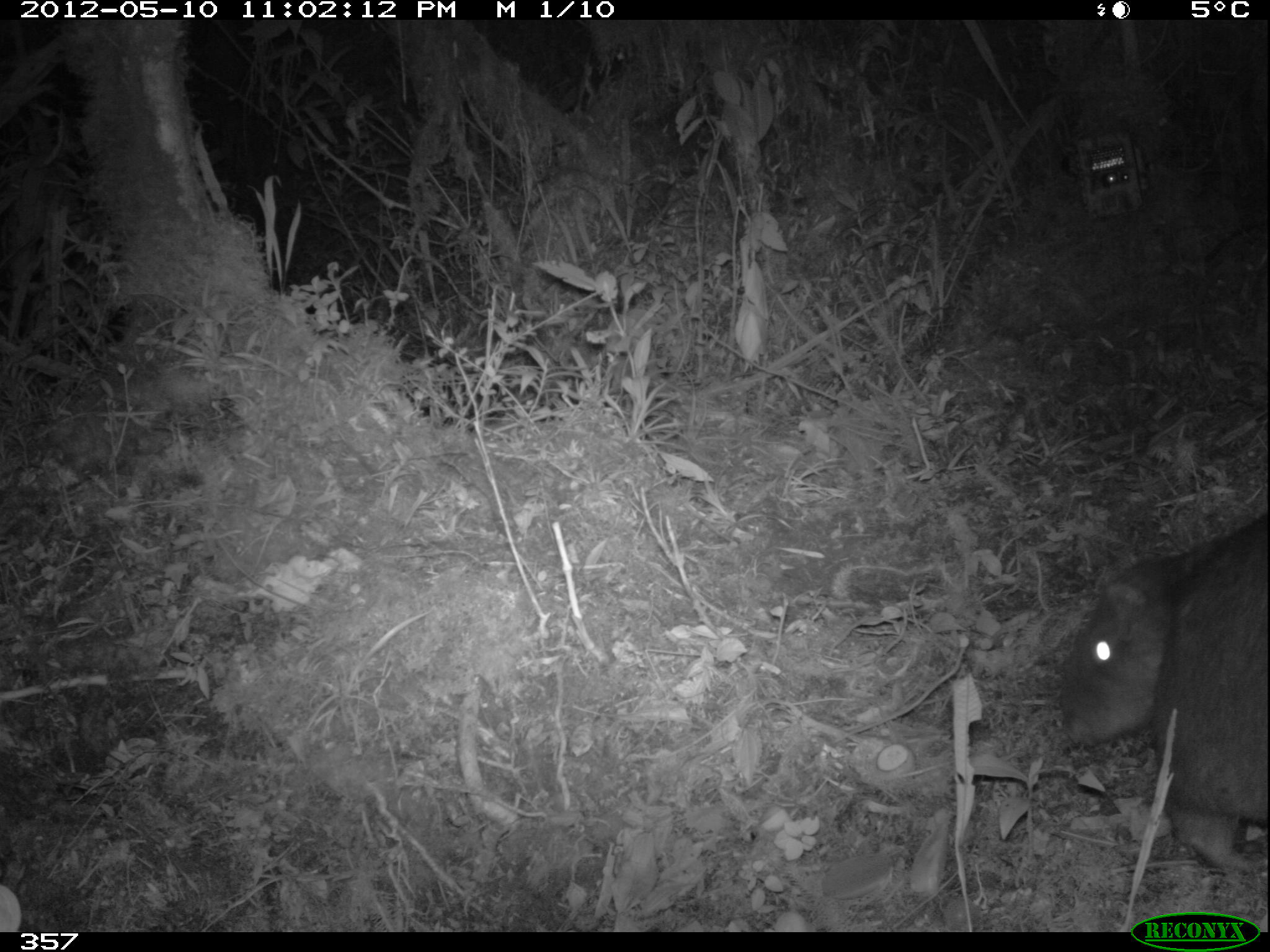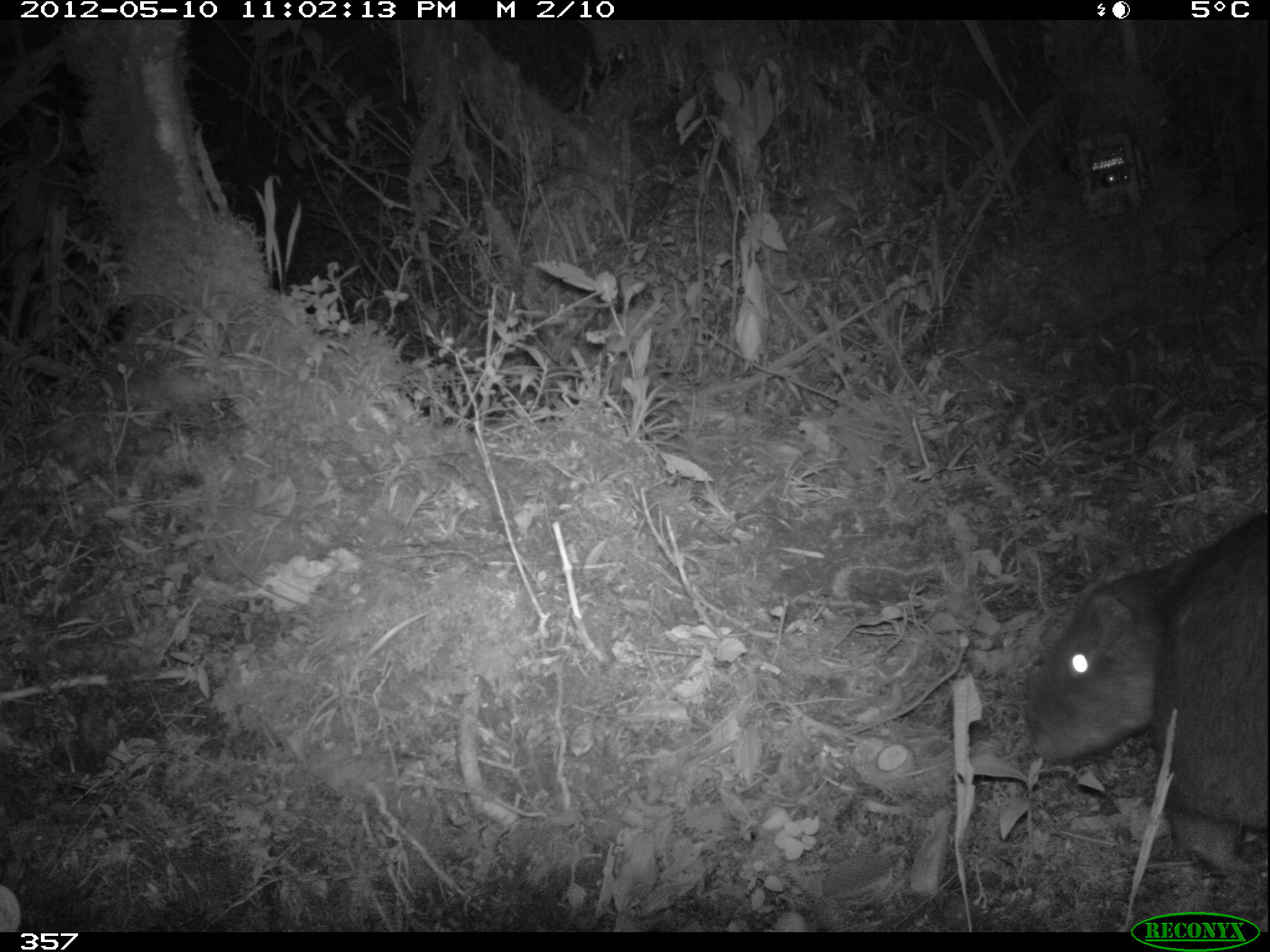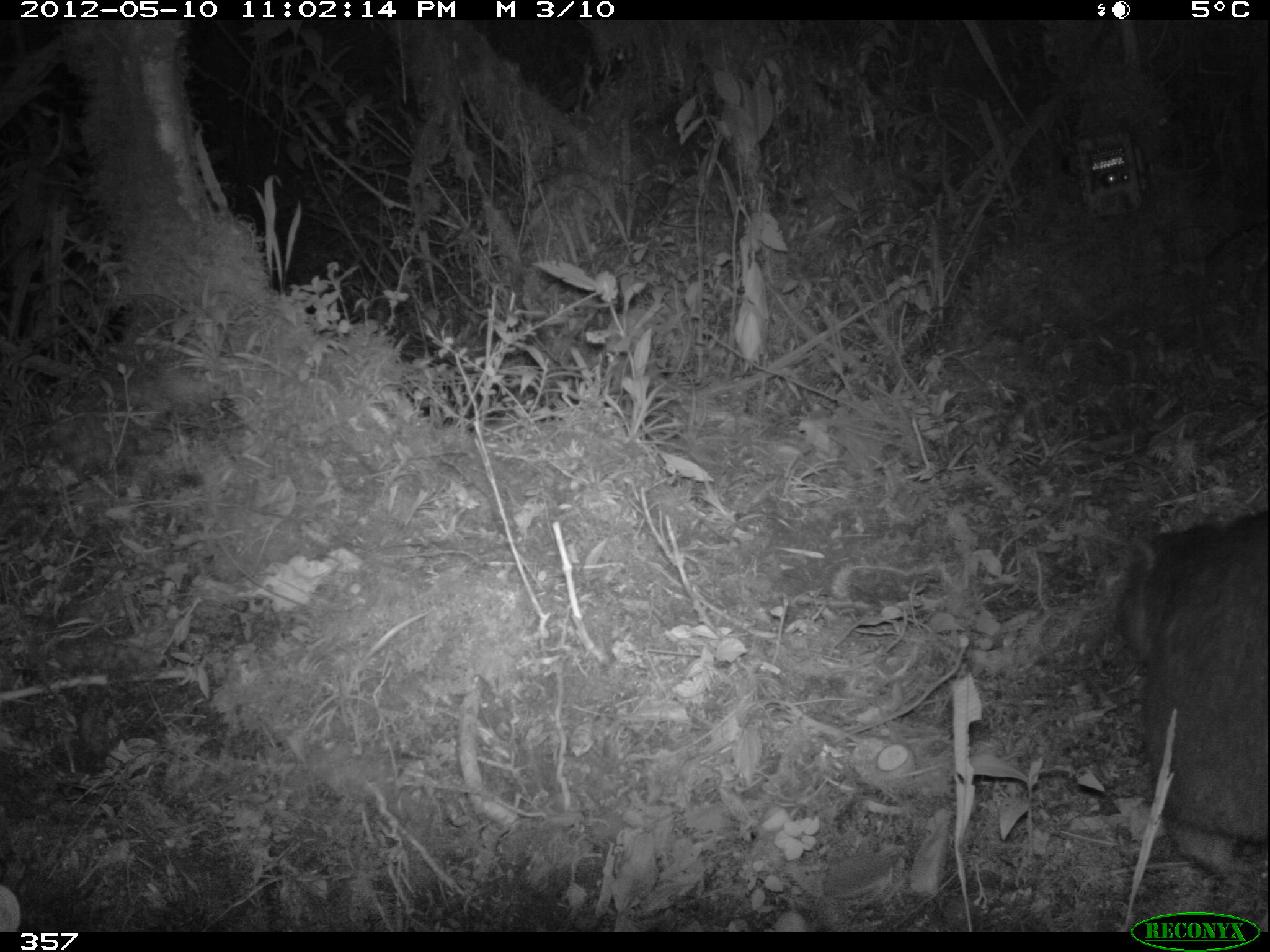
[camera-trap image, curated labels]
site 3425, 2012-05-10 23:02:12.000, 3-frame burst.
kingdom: Animalia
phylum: Chordata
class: Mammalia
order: Rodentia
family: Cuniculidae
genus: Cuniculus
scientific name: Cuniculus taczanowskii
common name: mountain paca